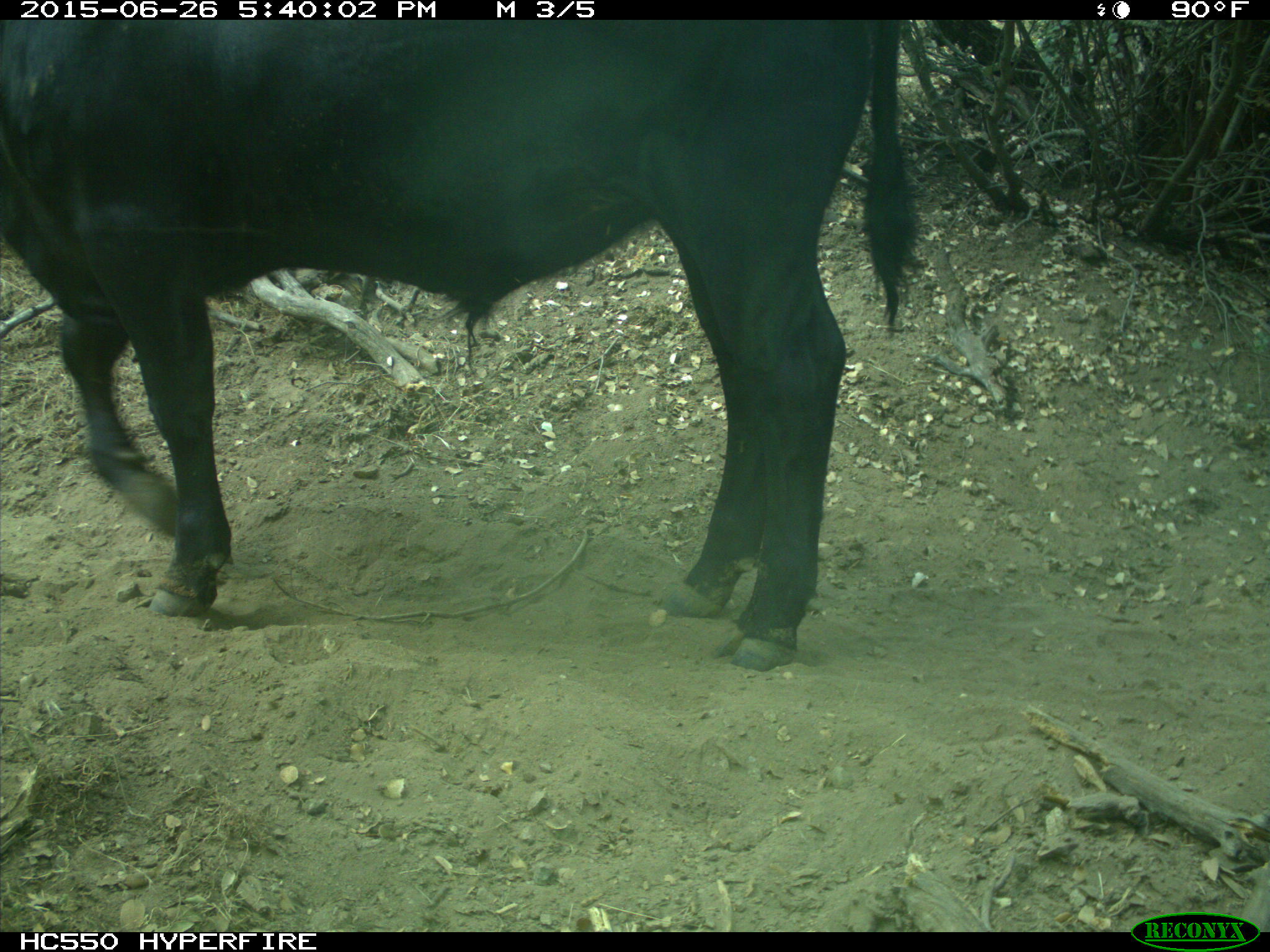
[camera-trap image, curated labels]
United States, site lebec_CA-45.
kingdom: Animalia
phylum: Chordata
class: Mammalia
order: Artiodactyla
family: Bovidae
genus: Bos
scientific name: Bos taurus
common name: domestic cow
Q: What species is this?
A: Bos taurus (domestic cow).